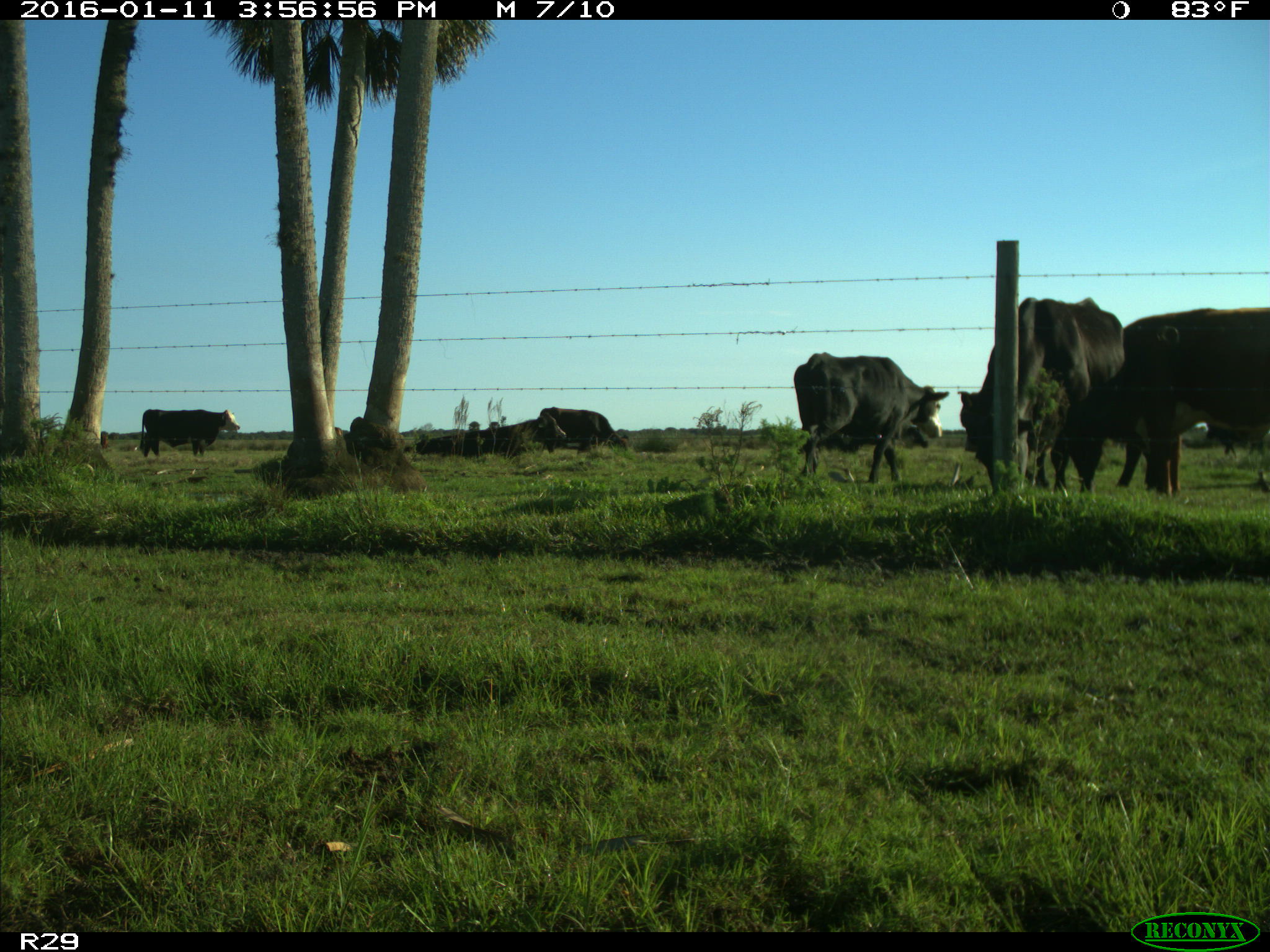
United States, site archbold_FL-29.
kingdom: Animalia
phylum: Chordata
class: Mammalia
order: Artiodactyla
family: Bovidae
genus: Bos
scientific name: Bos taurus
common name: domestic cow